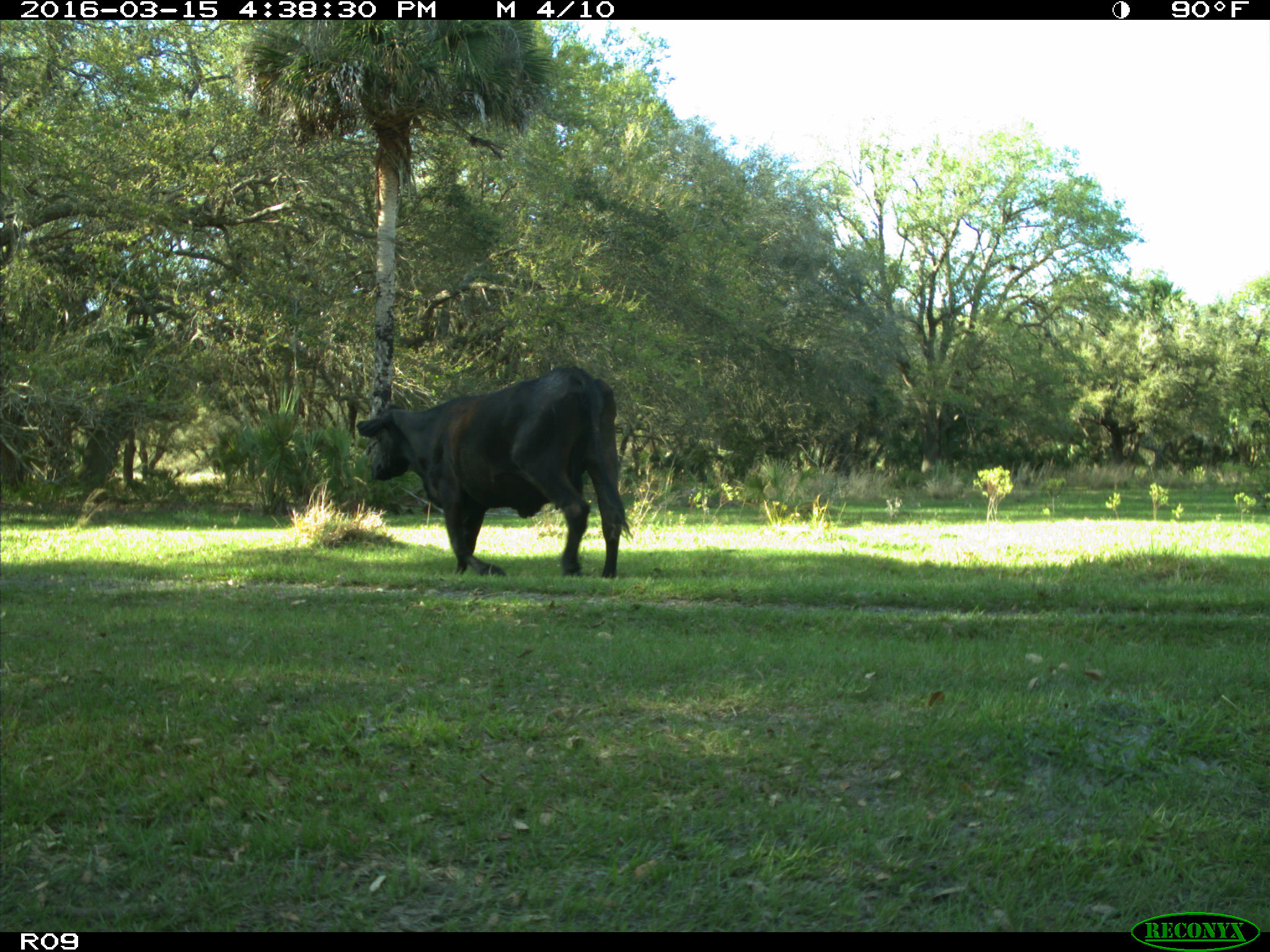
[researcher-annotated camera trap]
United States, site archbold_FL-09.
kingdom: Animalia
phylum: Chordata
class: Mammalia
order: Artiodactyla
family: Bovidae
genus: Bos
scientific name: Bos taurus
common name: domestic cow